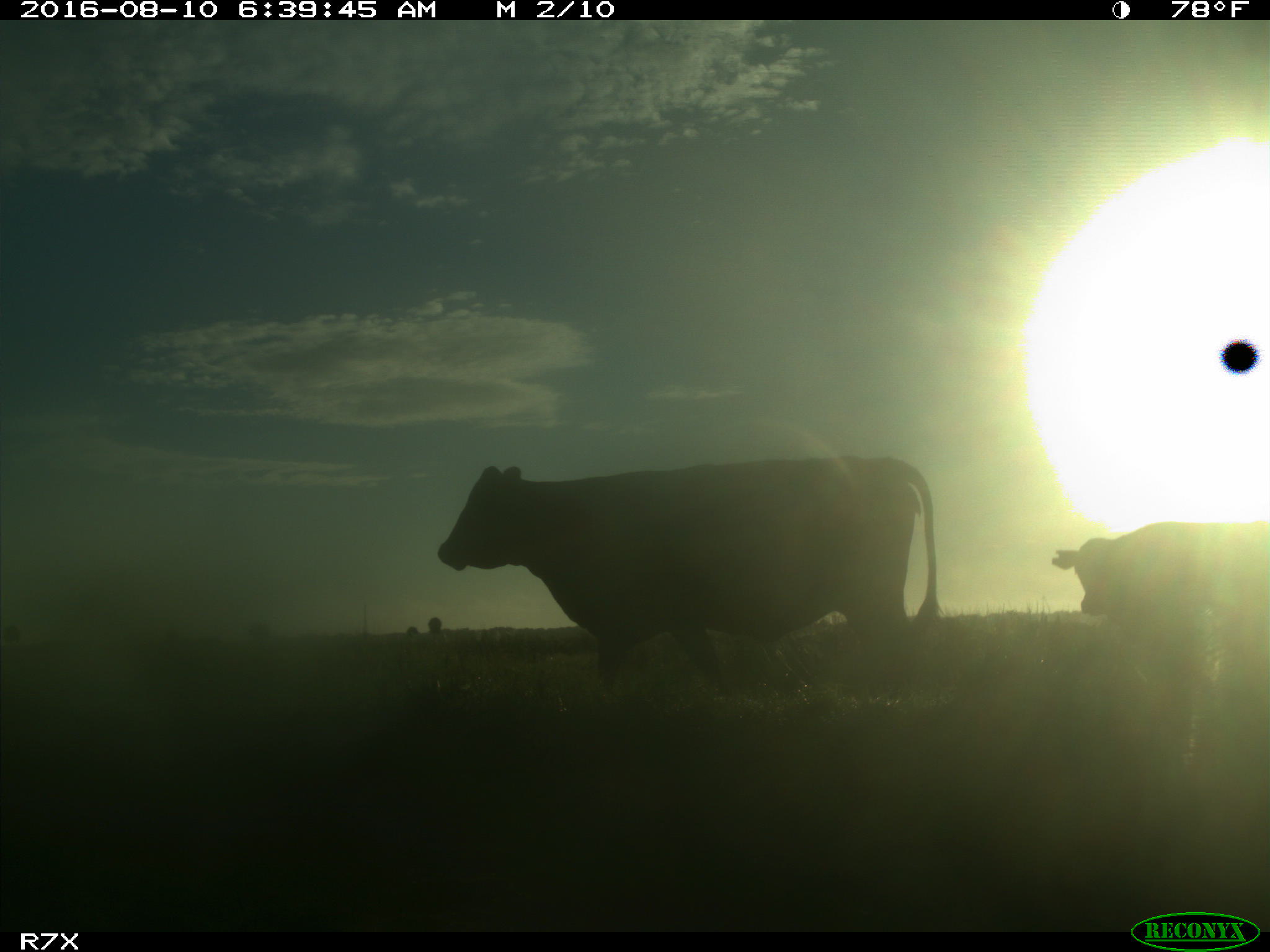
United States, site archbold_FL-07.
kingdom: Animalia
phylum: Chordata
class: Mammalia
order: Artiodactyla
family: Bovidae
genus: Bos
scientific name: Bos taurus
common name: domestic cow